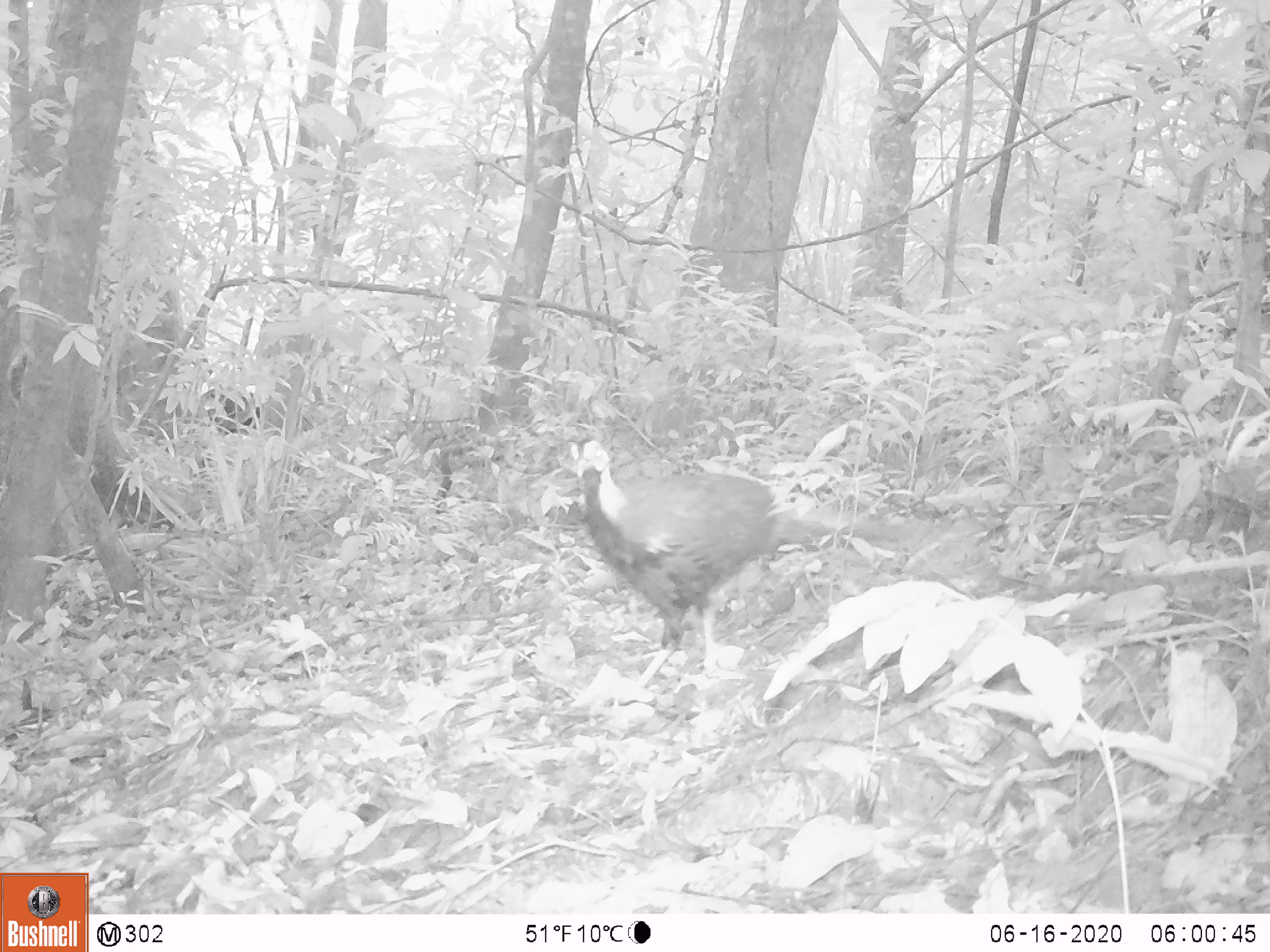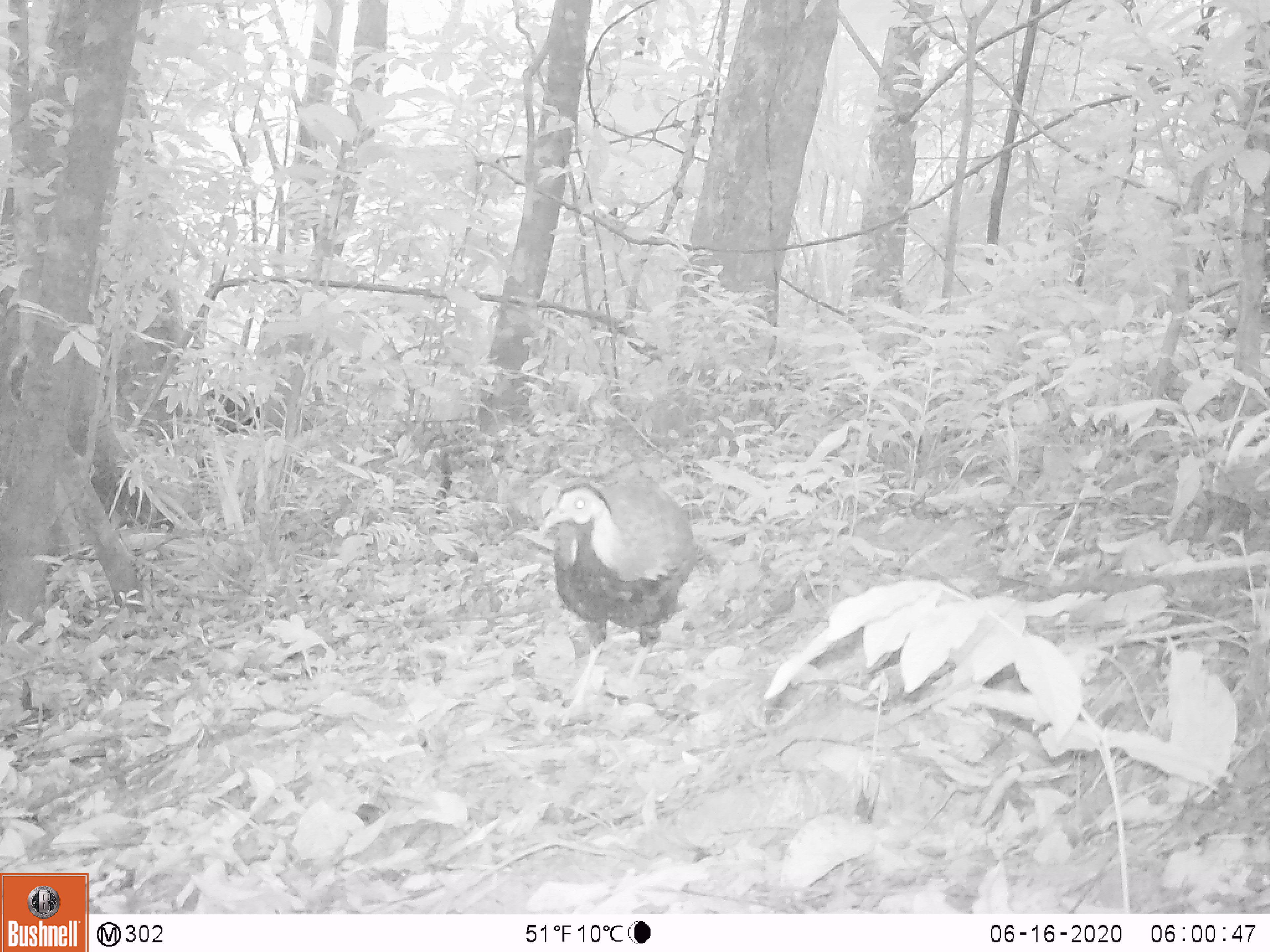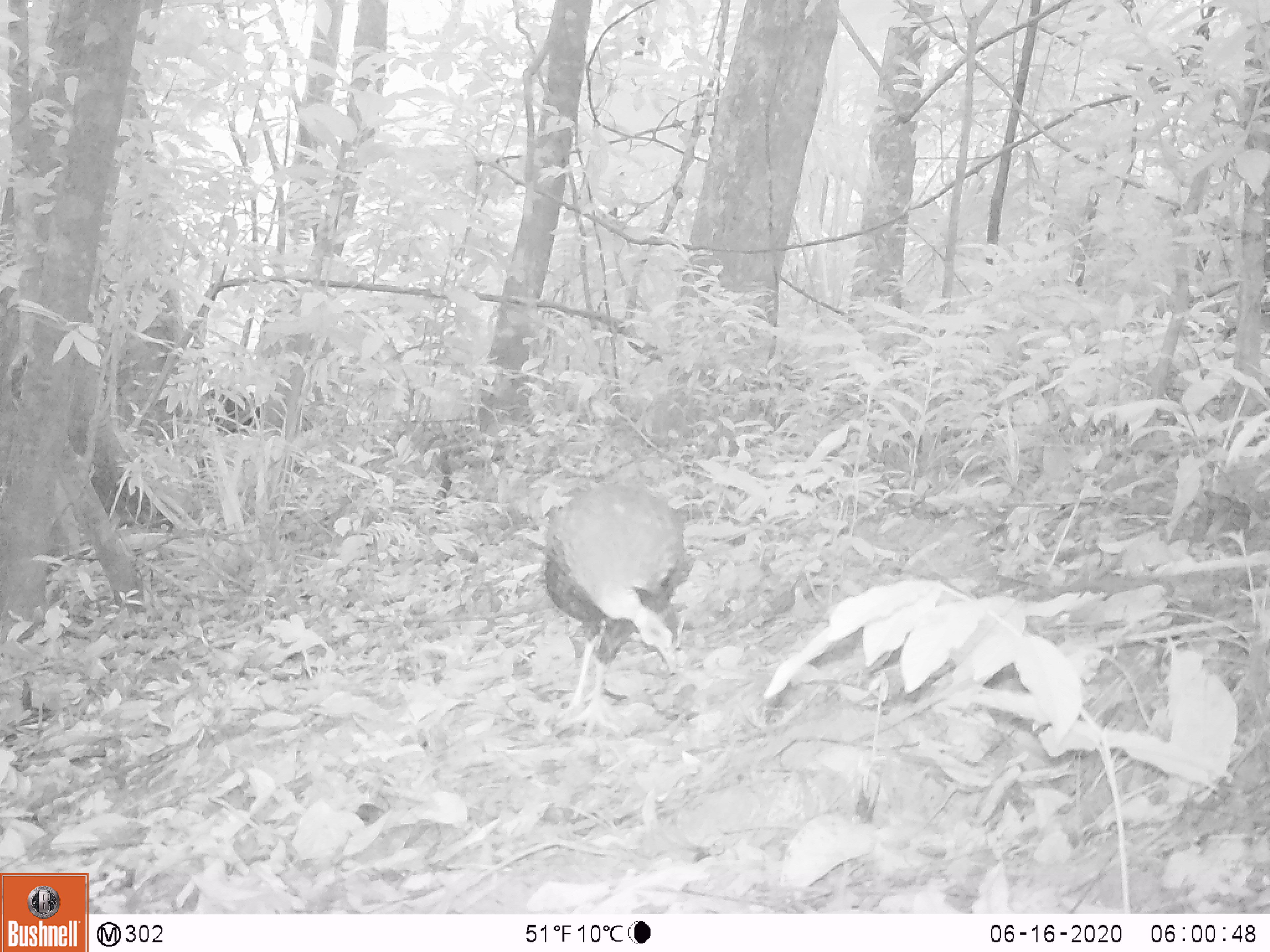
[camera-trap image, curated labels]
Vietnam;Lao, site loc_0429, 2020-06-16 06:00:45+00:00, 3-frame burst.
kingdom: Animalia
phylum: Chordata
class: Aves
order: Galliformes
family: Phasianidae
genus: Lophura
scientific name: Lophura nycthemera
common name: silver pheasant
Silver pheasant (Lophura nycthemera). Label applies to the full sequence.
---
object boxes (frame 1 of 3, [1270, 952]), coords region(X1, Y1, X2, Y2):
silver pheasant: region(568, 437, 907, 697)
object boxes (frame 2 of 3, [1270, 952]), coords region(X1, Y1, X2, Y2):
silver pheasant: region(538, 471, 697, 728)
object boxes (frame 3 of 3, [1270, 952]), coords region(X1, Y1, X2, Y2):
silver pheasant: region(542, 482, 686, 739)